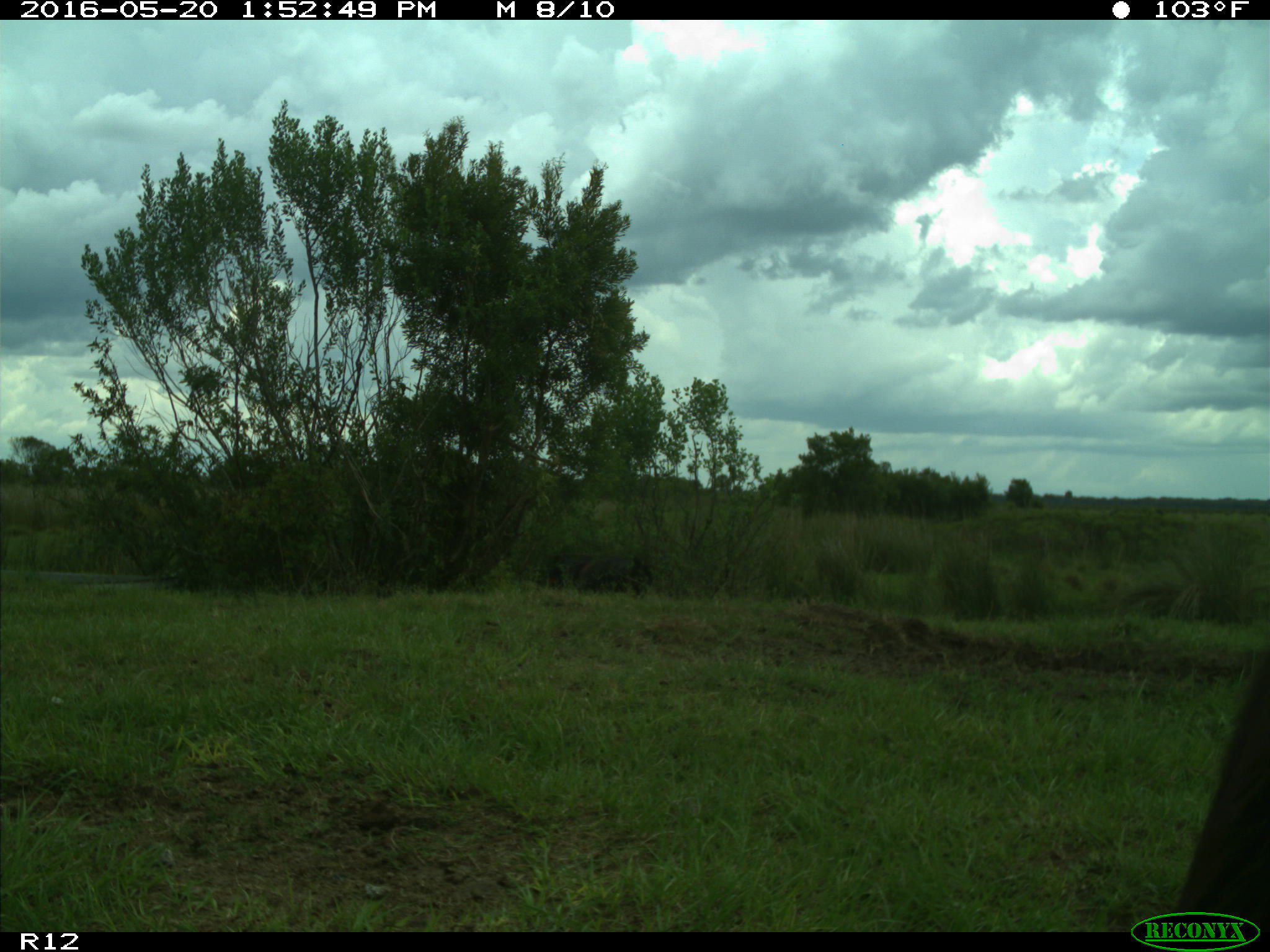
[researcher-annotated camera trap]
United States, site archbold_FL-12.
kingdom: Animalia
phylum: Chordata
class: Mammalia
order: Artiodactyla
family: Bovidae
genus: Bos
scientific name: Bos taurus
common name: domestic cow